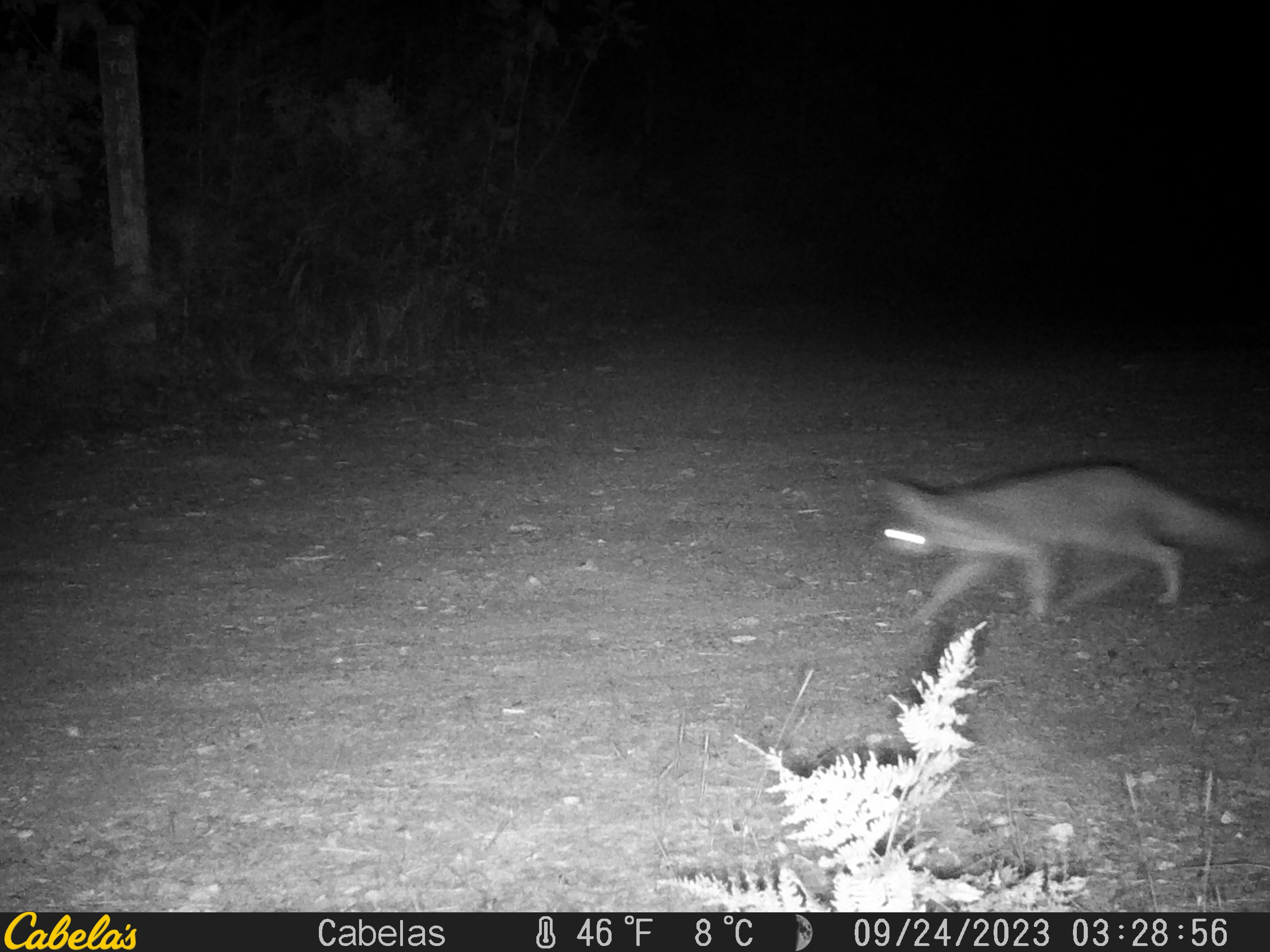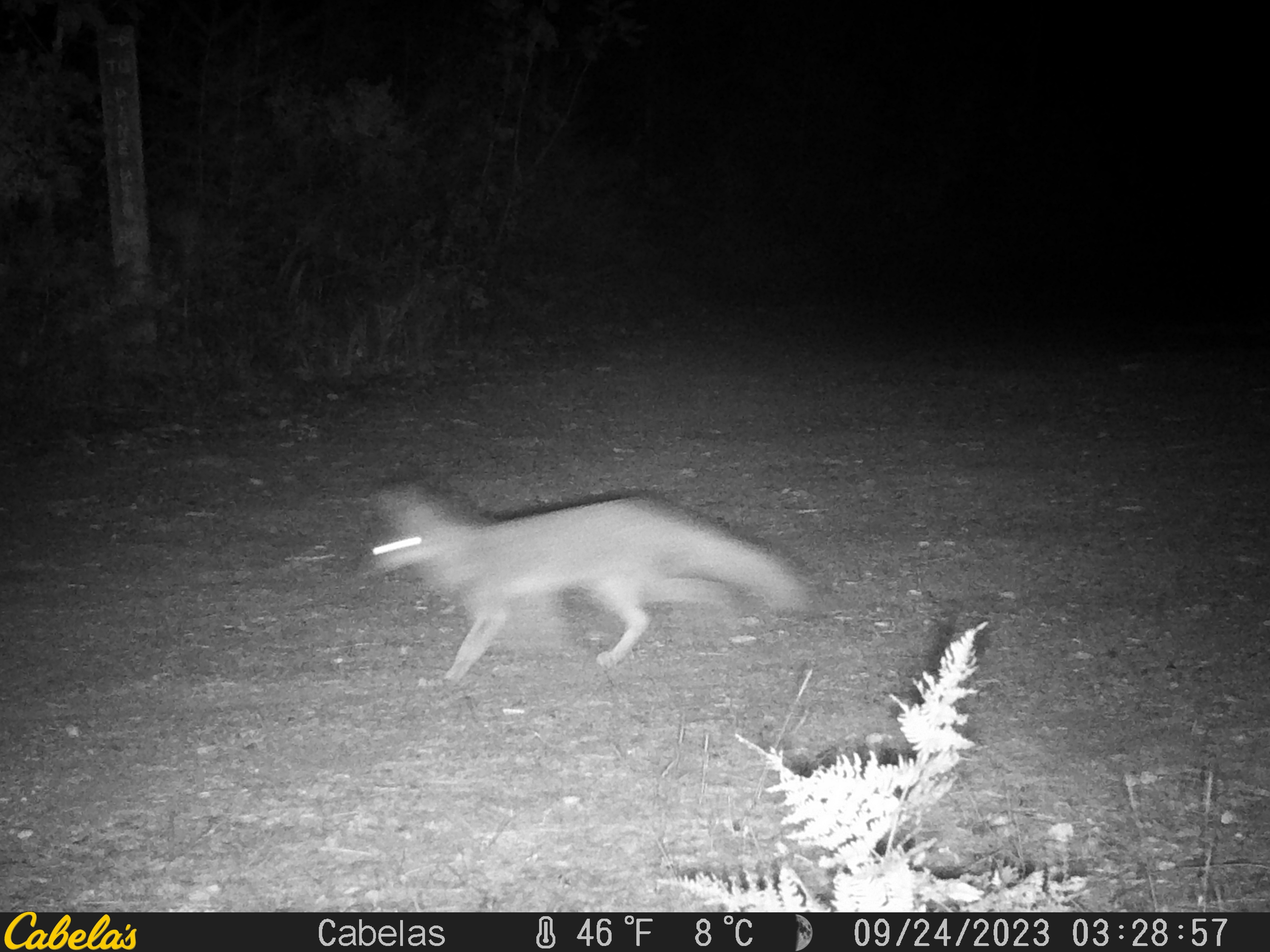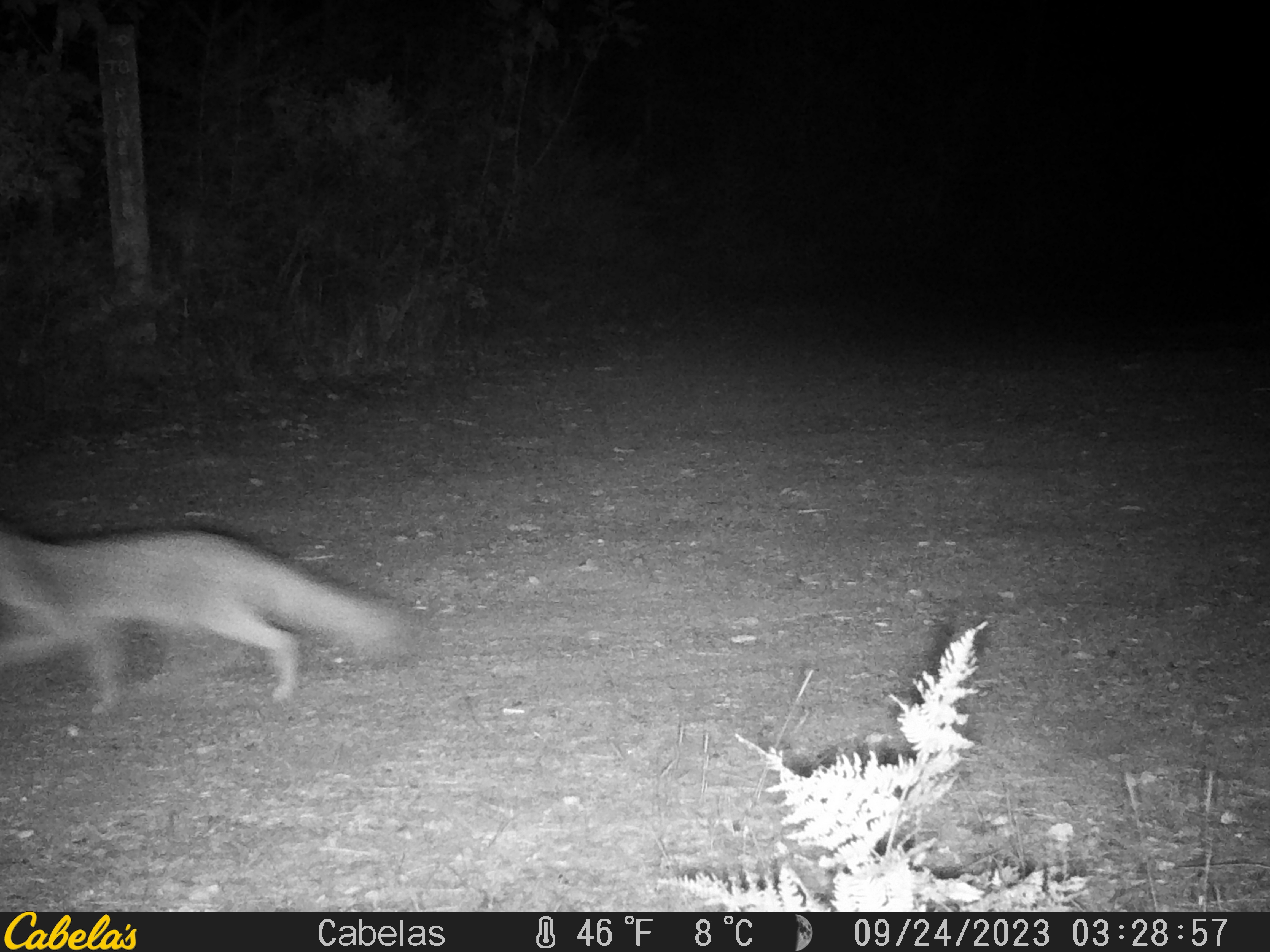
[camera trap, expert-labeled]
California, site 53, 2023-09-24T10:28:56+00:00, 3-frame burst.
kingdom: Animalia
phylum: Chordata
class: Mammalia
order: Carnivora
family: Canidae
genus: Urocyon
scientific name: Urocyon cinereoargenteus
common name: gray fox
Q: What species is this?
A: Gray fox (Urocyon cinereoargenteus).